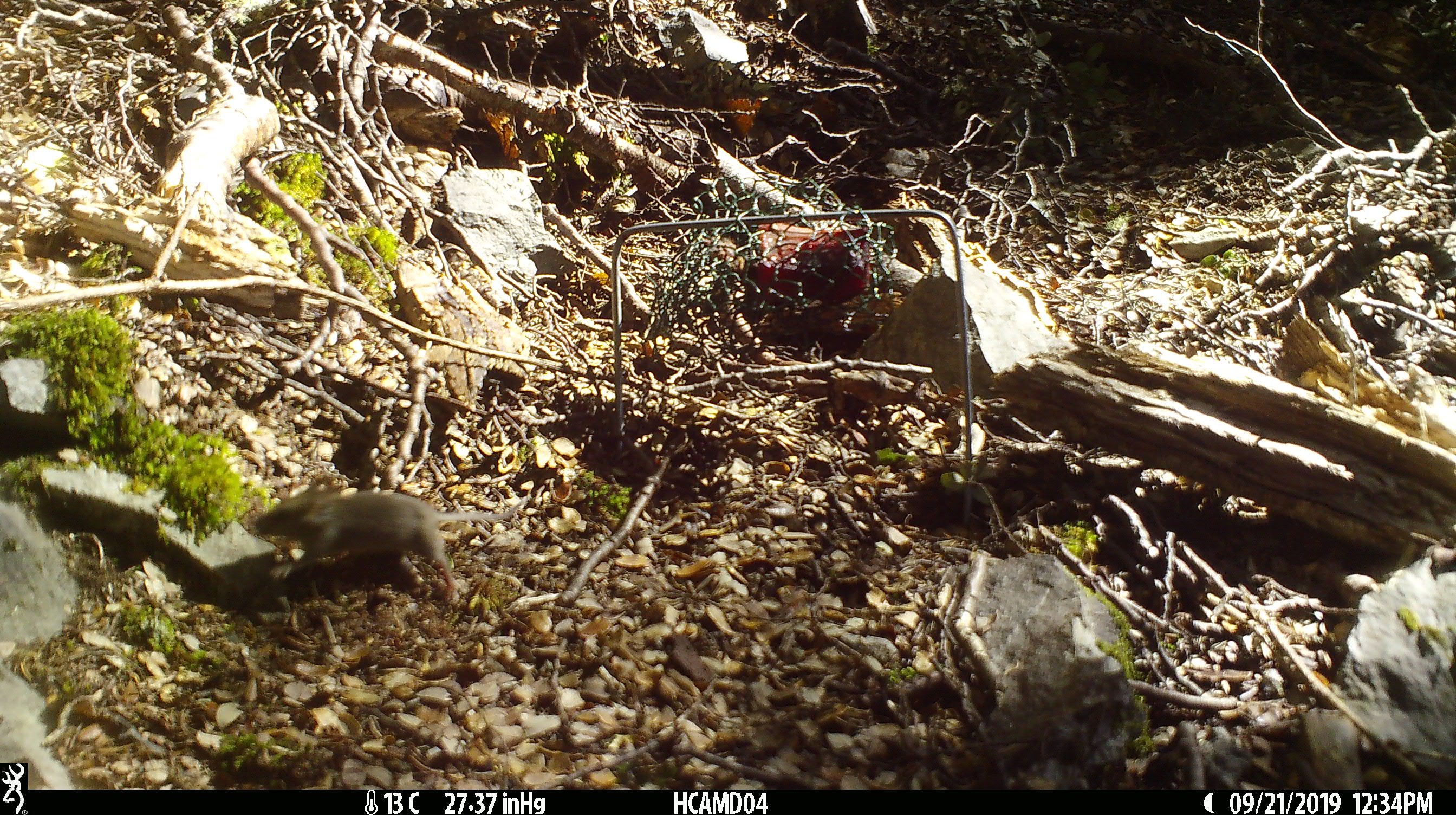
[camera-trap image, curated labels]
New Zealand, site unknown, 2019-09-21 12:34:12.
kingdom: Animalia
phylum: Chordata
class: Mammalia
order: Rodentia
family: Muridae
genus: Mus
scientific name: Mus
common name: mouse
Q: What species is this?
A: Mouse (Mus).